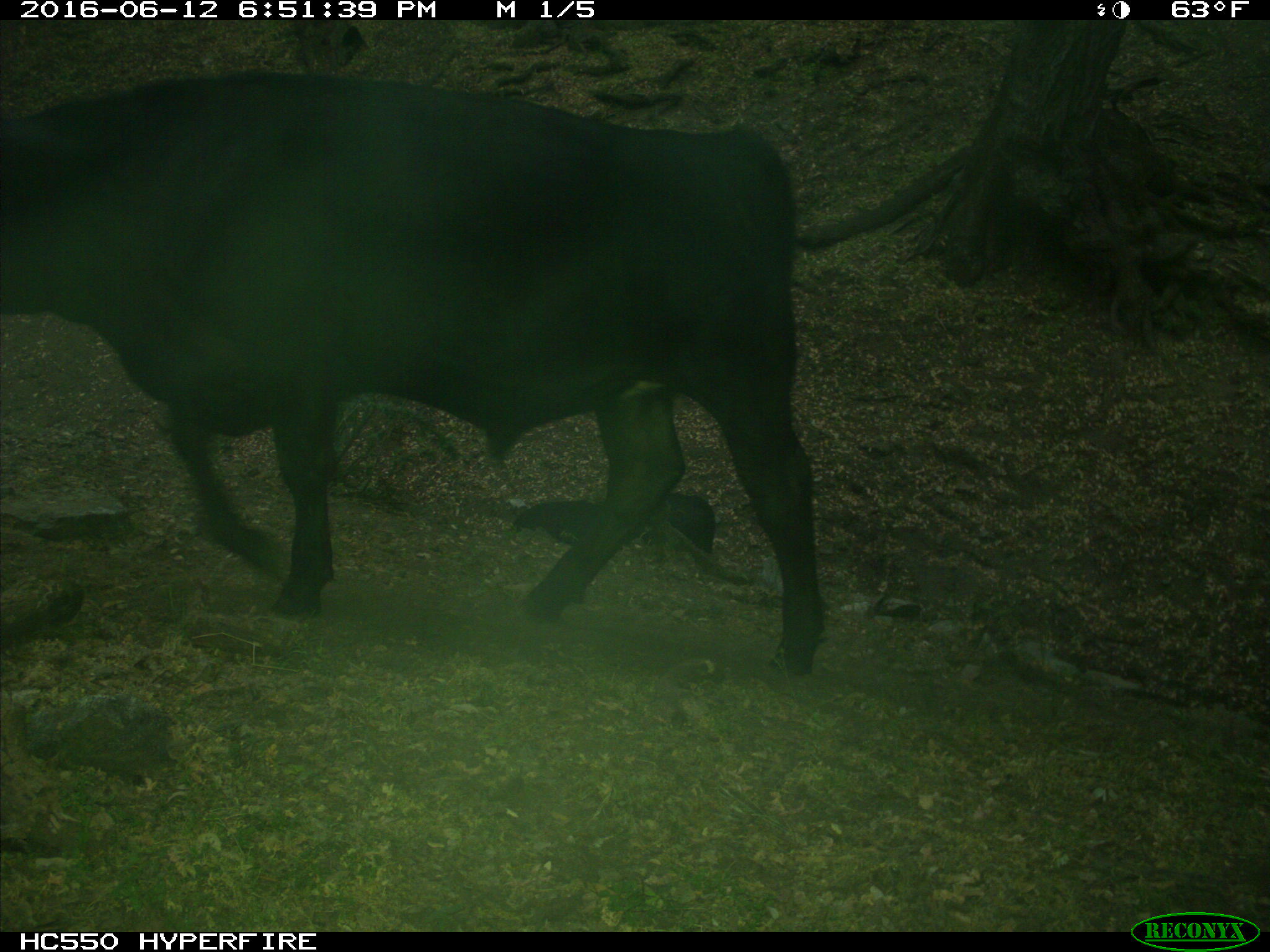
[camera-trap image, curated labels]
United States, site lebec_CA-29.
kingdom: Animalia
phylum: Chordata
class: Mammalia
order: Artiodactyla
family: Bovidae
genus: Bos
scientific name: Bos taurus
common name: domestic cow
Bos taurus (domestic cow).